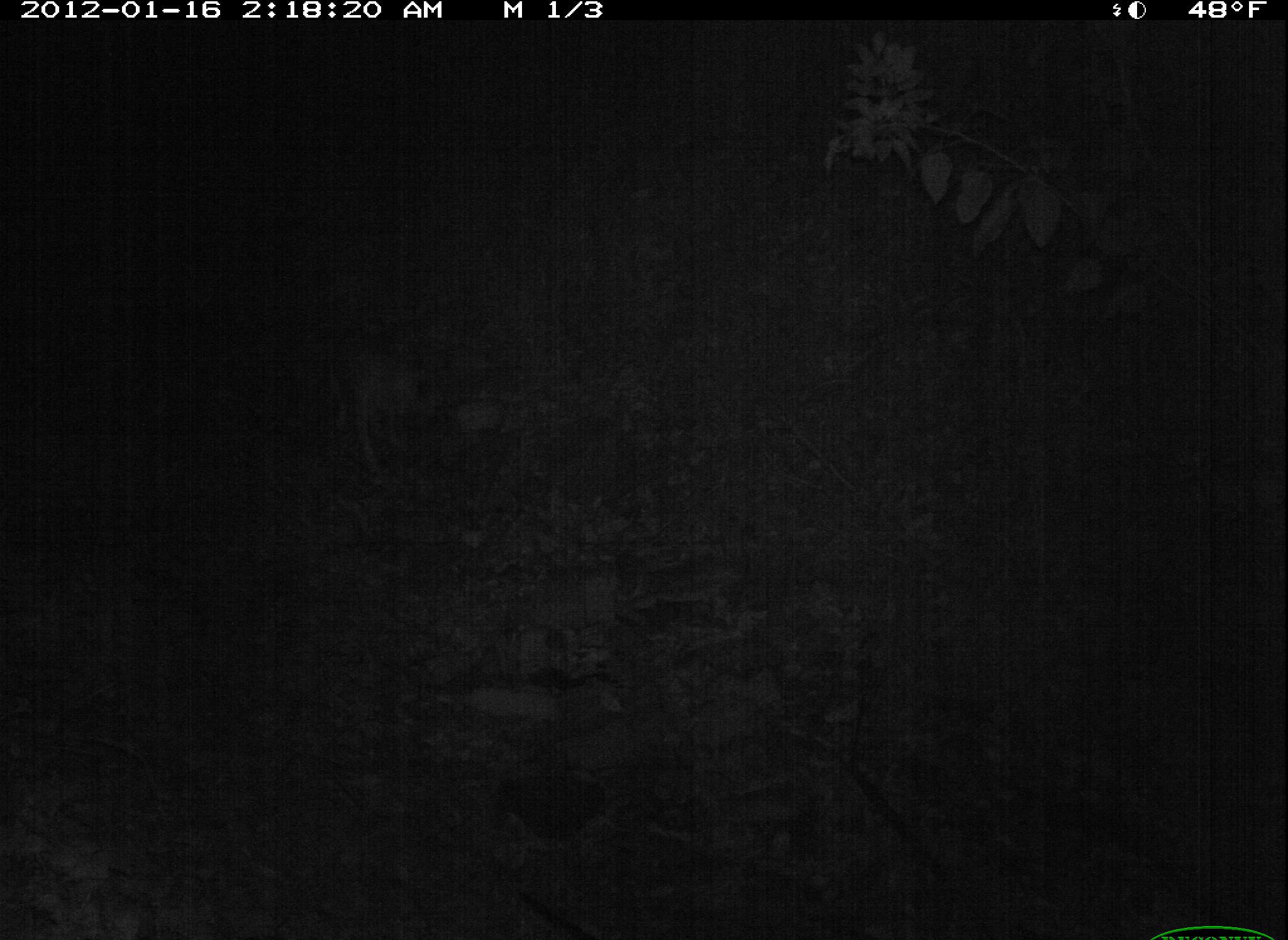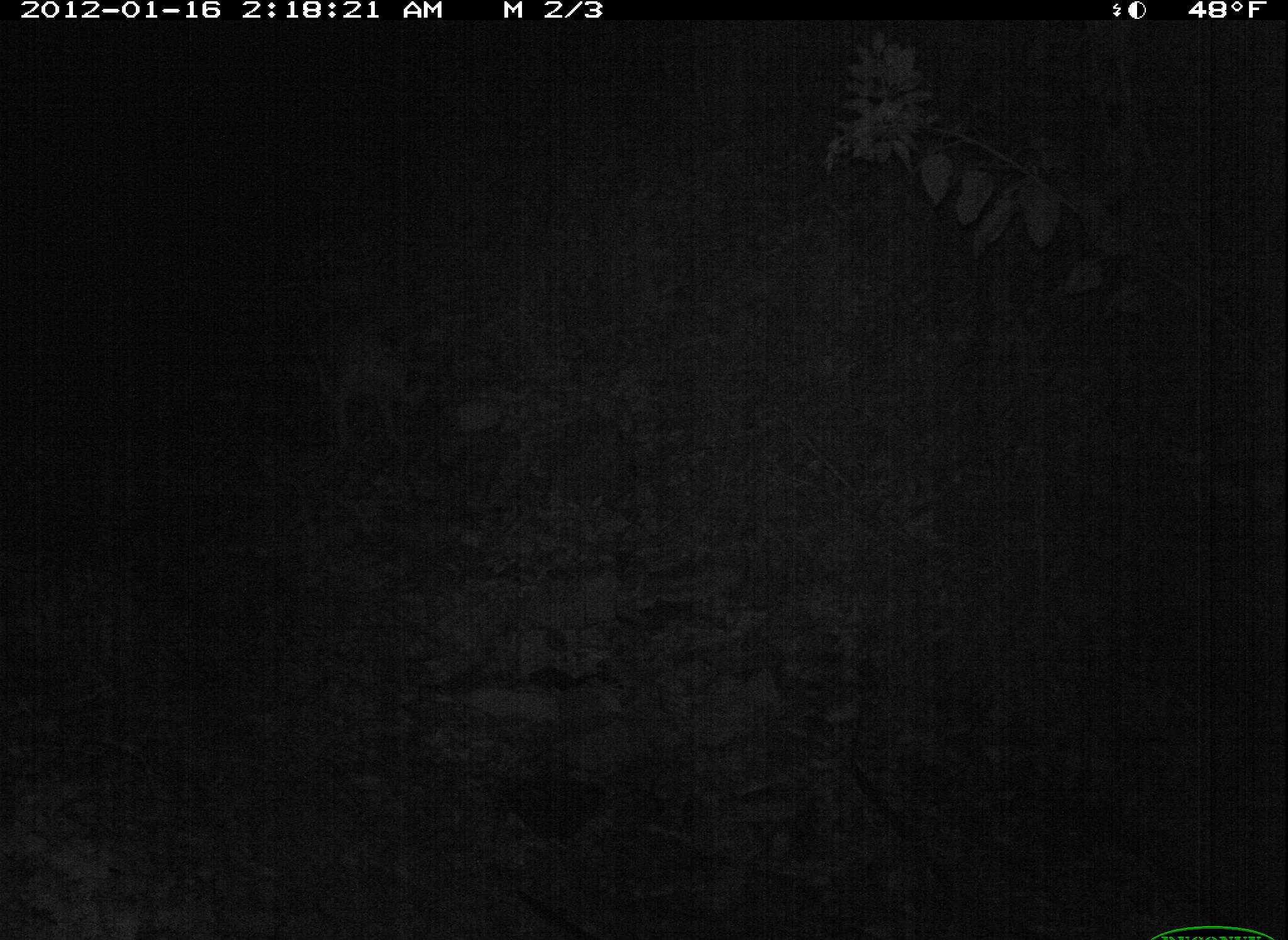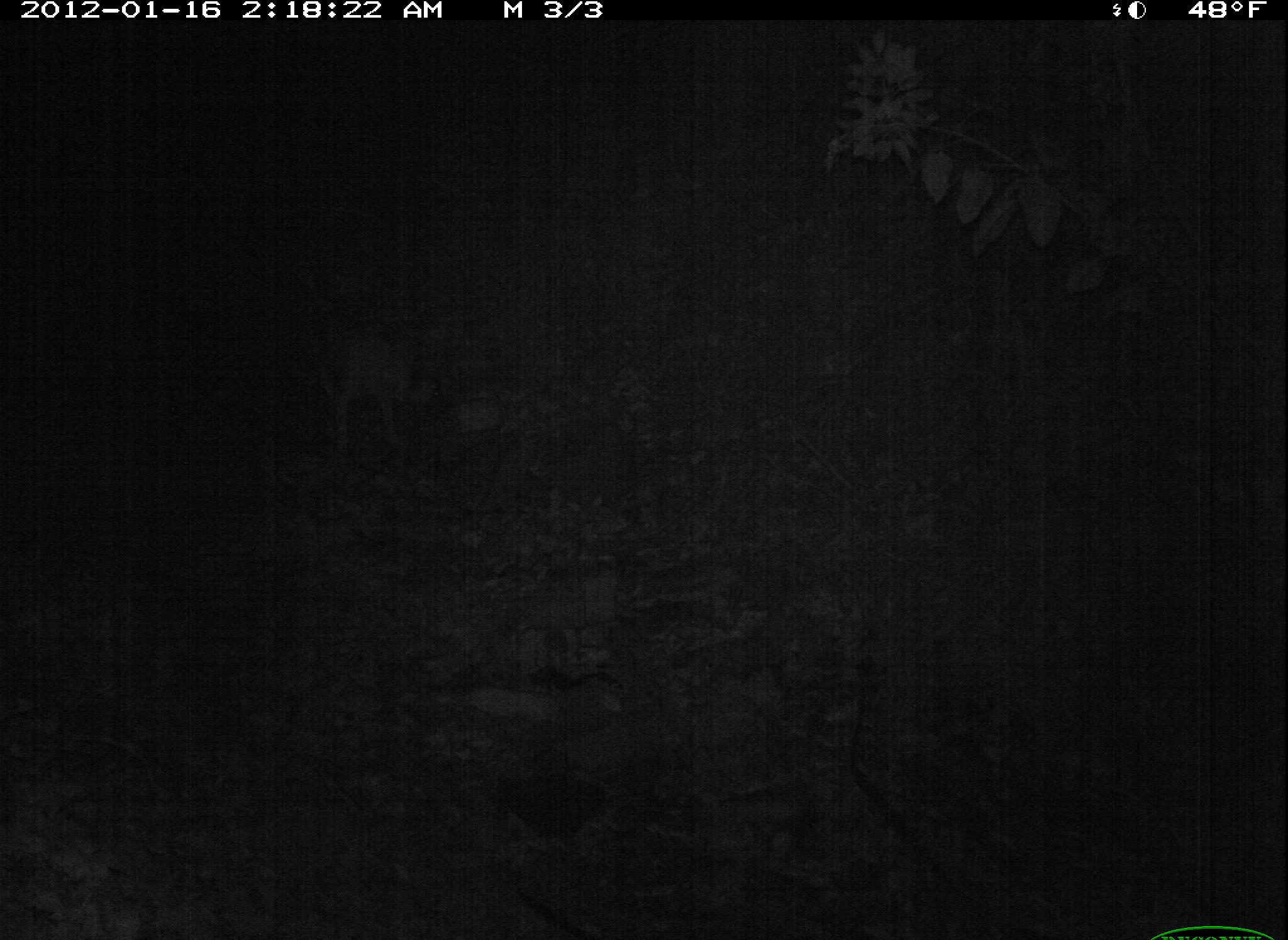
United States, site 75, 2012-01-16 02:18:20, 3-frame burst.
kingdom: Animalia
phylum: Chordata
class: Mammalia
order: Carnivora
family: Canidae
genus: Canis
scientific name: Canis familiaris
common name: domestic dog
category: dog